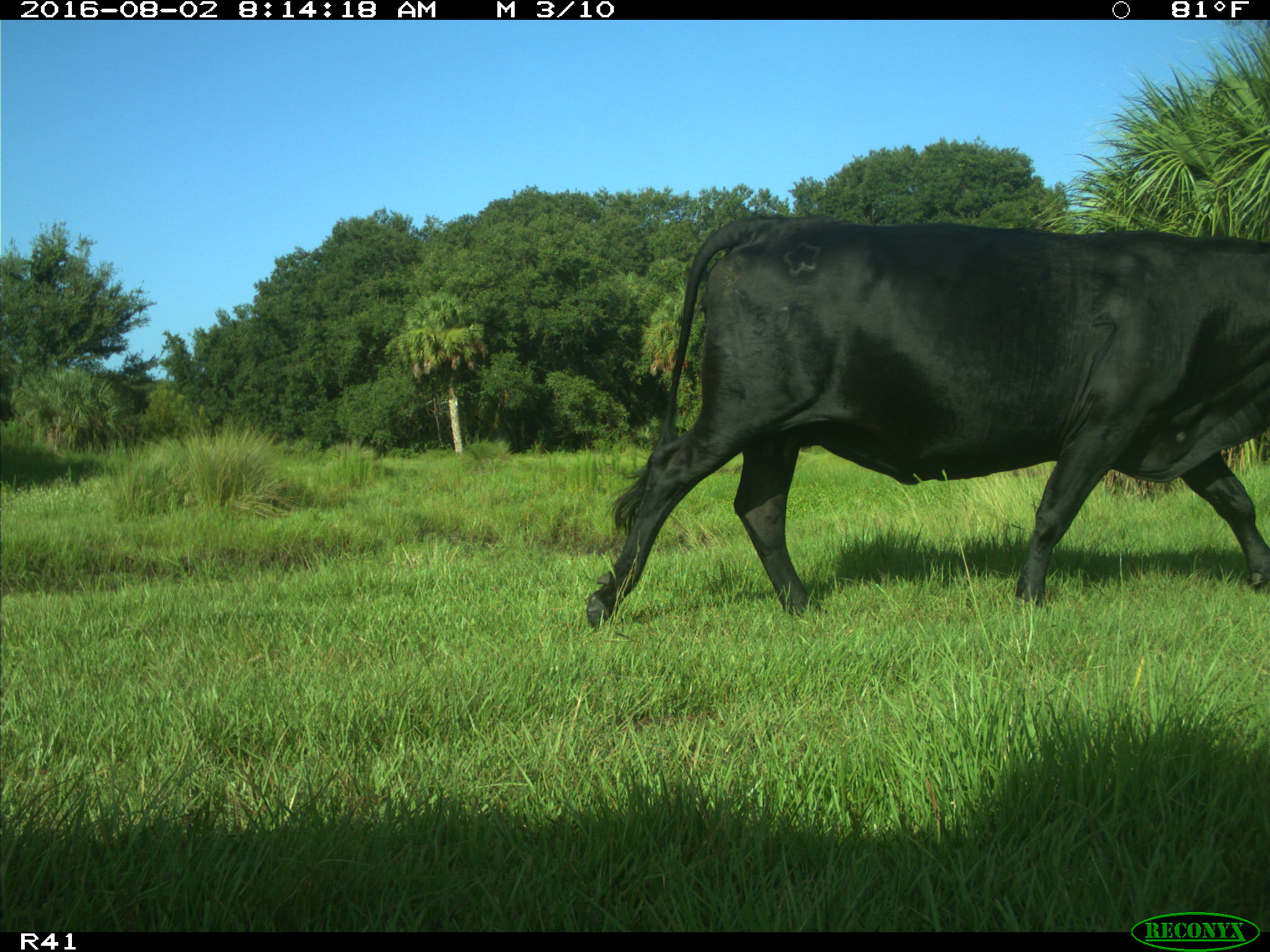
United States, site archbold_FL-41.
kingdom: Animalia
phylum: Chordata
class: Mammalia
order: Artiodactyla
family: Bovidae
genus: Bos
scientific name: Bos taurus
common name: domestic cow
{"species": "Bos taurus (domestic cow)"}